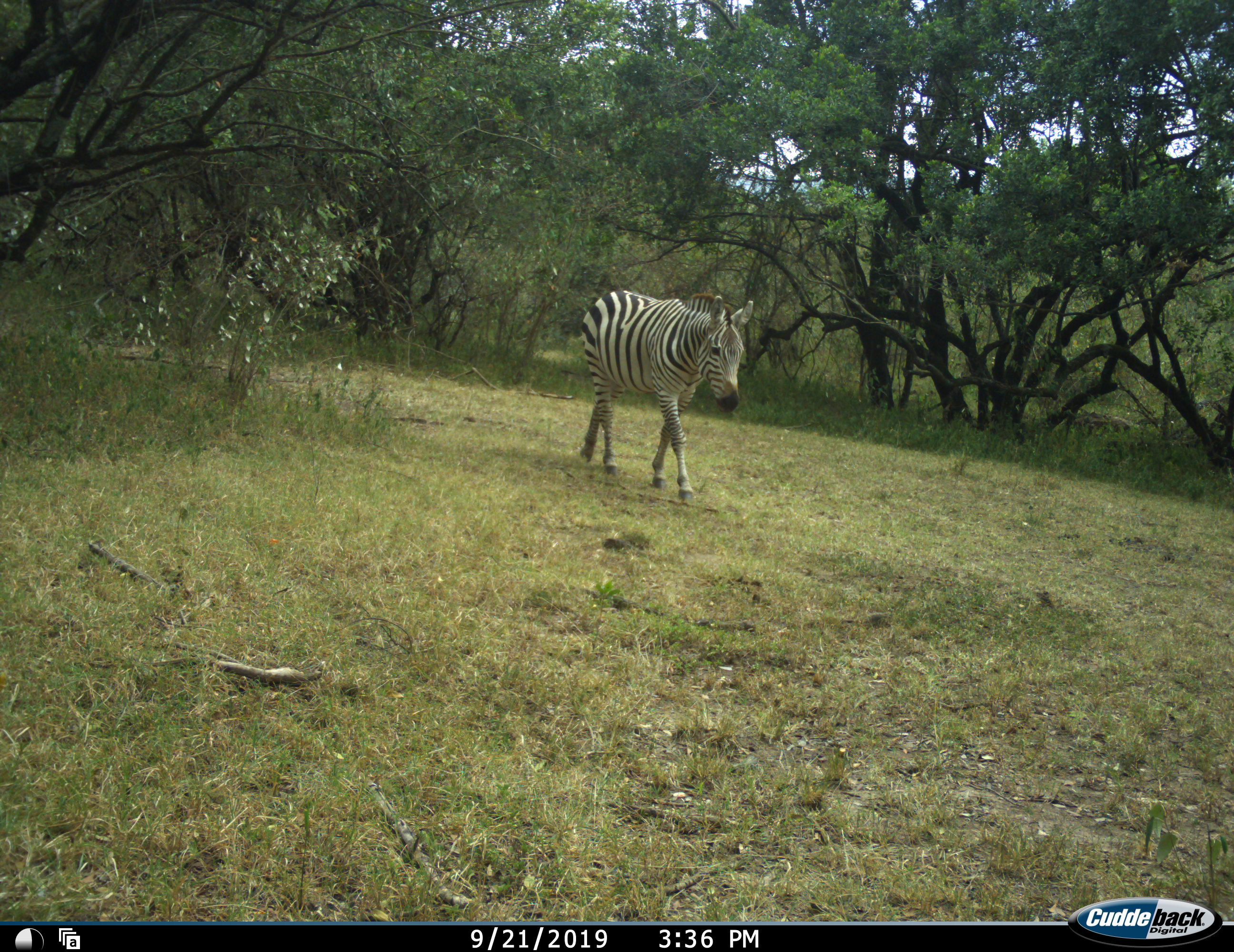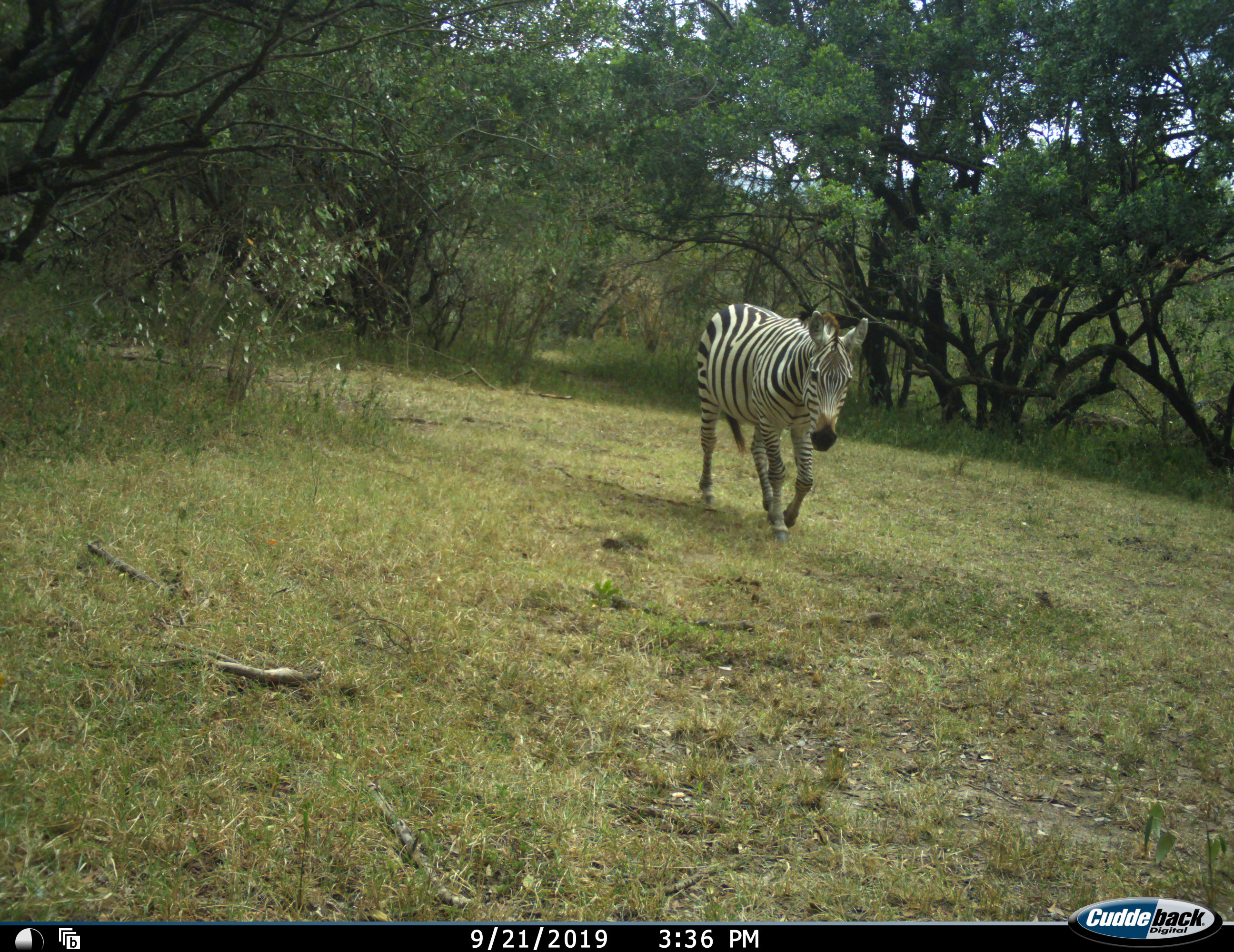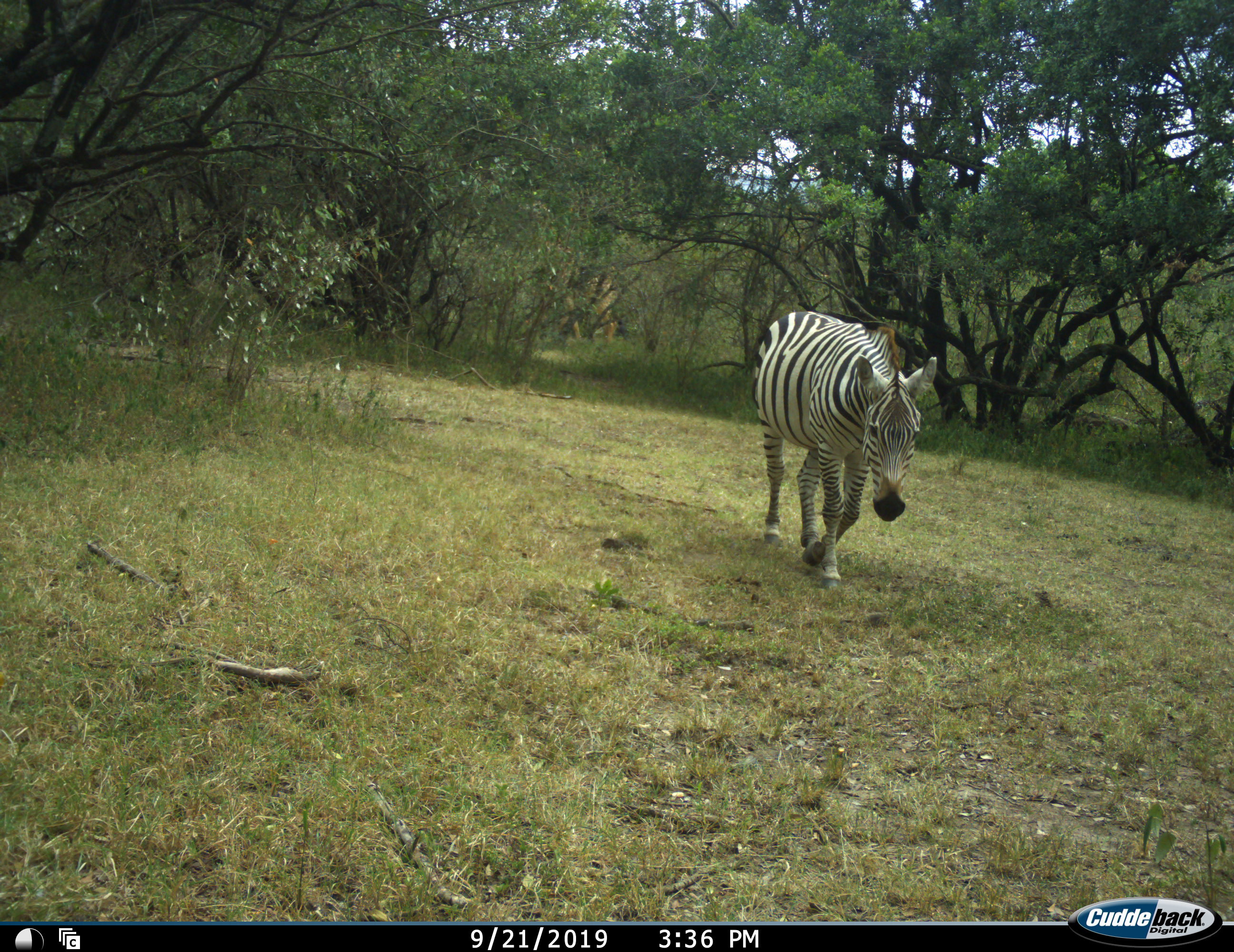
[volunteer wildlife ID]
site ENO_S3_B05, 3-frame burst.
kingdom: Animalia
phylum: Chordata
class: Mammalia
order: Perissodactyla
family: Equidae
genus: Equus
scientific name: Equus quagga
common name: plains zebra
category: zebraplains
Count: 1.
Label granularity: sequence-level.